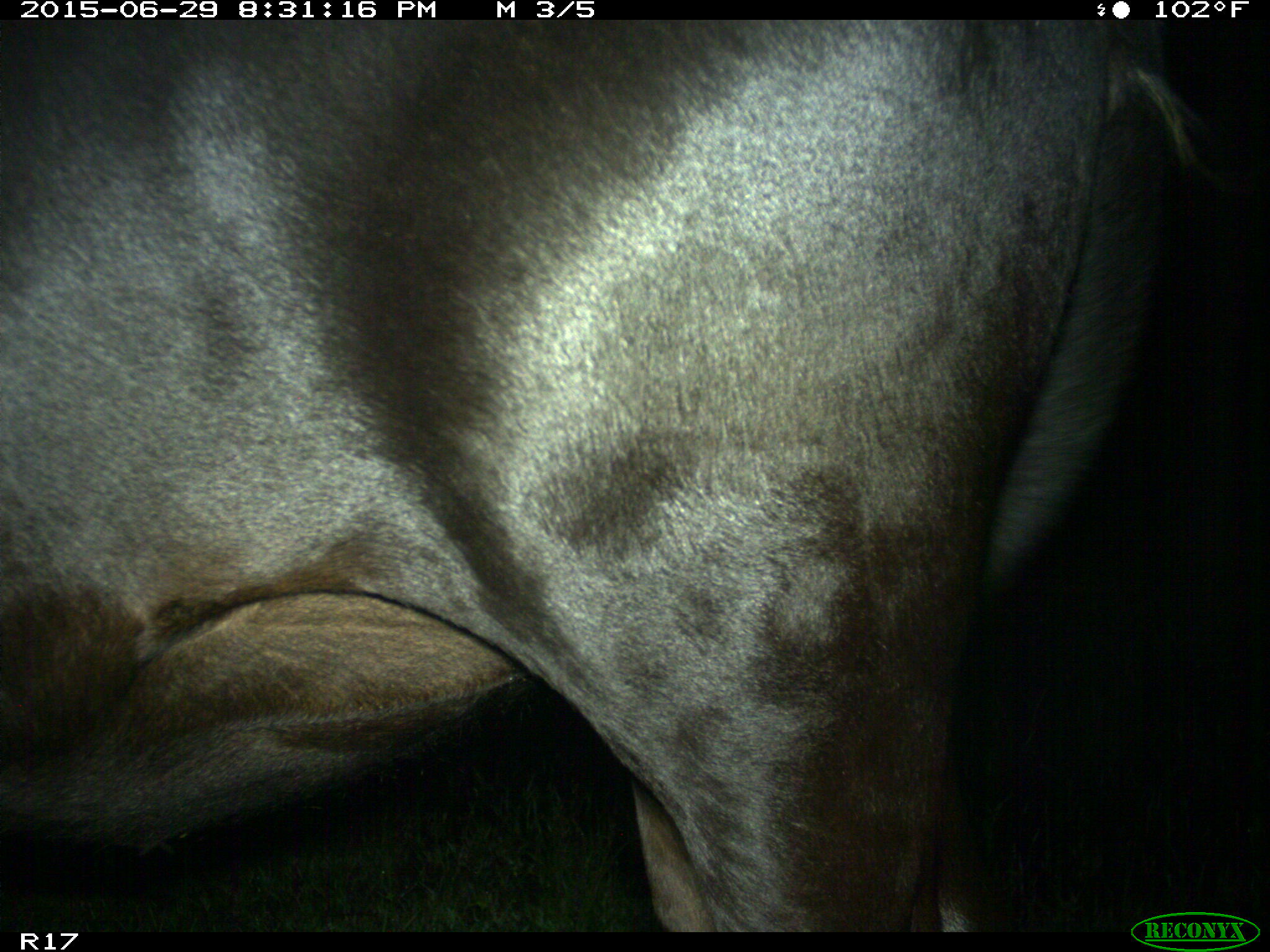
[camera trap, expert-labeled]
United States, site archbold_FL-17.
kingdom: Animalia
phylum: Chordata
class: Mammalia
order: Artiodactyla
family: Bovidae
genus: Bos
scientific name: Bos taurus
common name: domestic cow